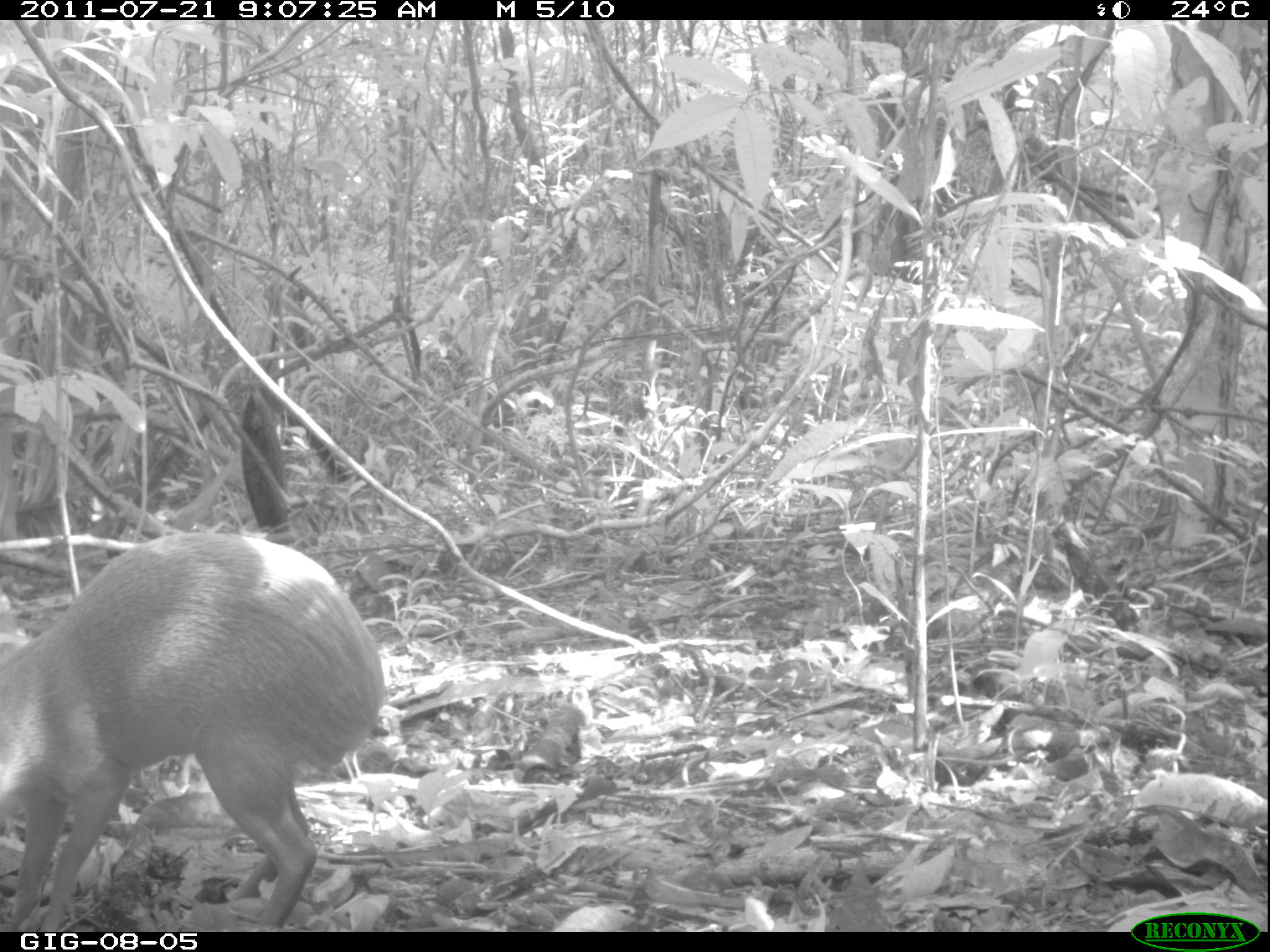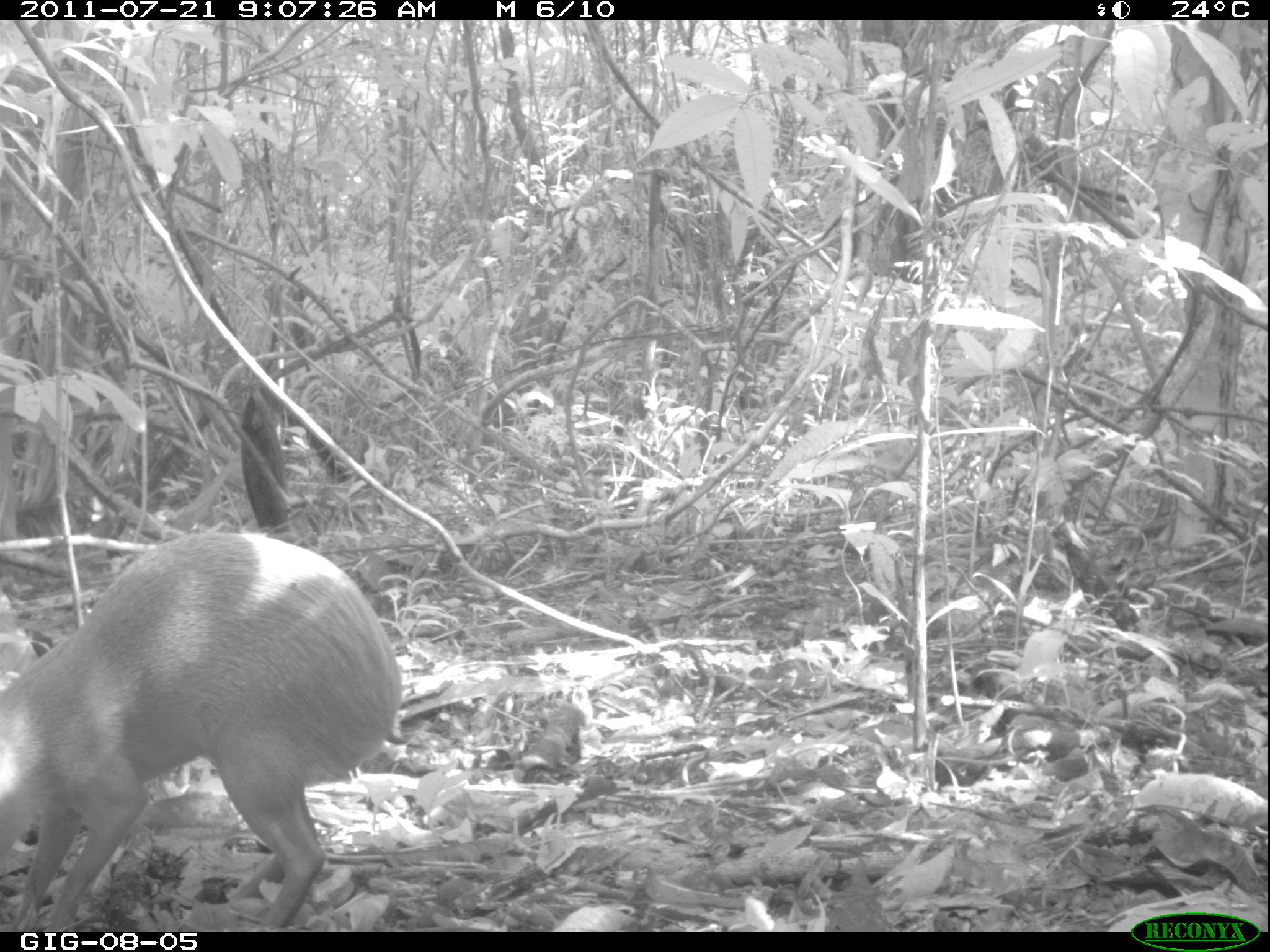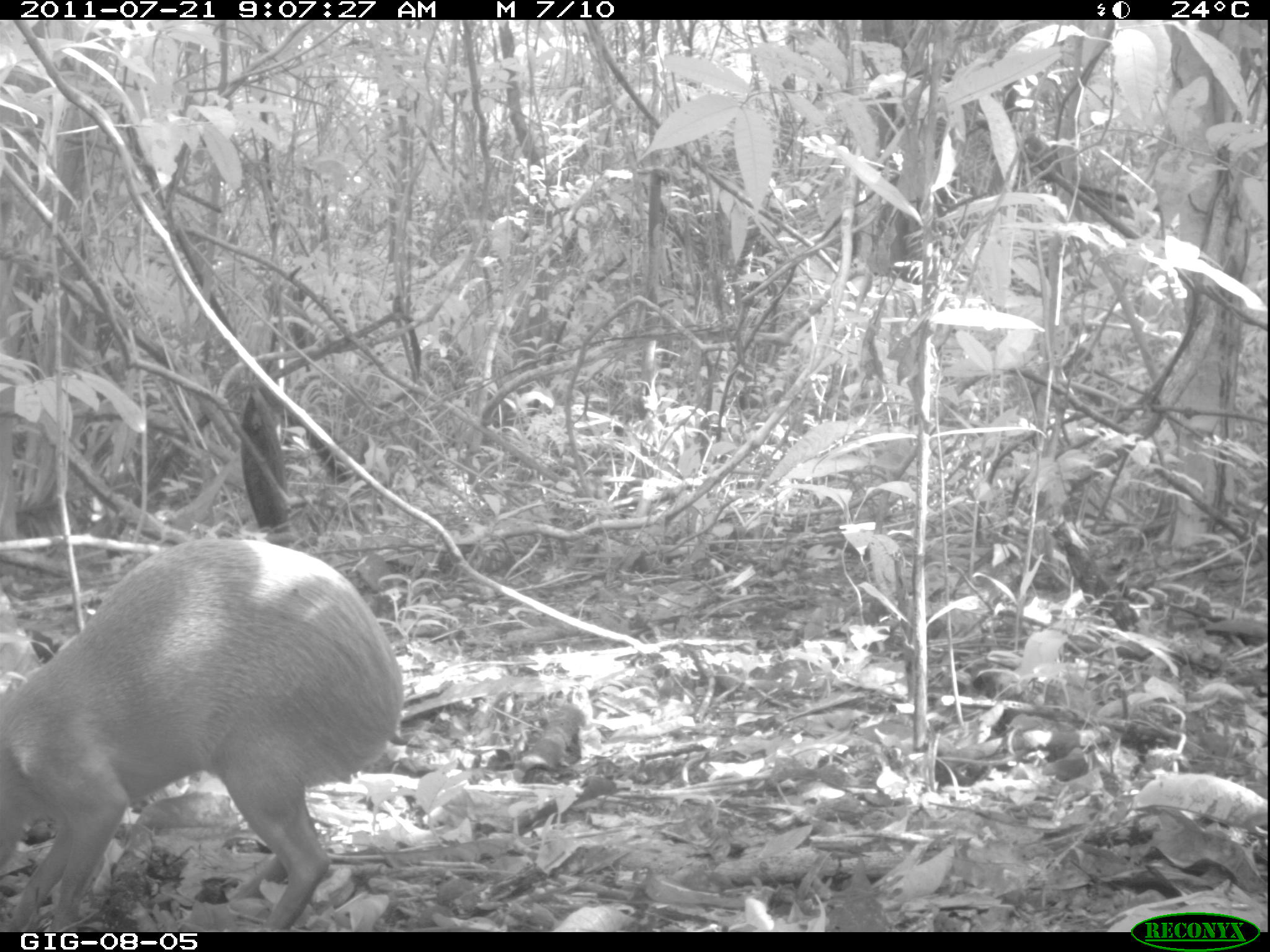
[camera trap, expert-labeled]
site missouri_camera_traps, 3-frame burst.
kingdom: Animalia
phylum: Chordata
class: Mammalia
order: Rodentia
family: Dasyproctidae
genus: Dasyprocta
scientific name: Dasyprocta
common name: agouti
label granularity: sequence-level